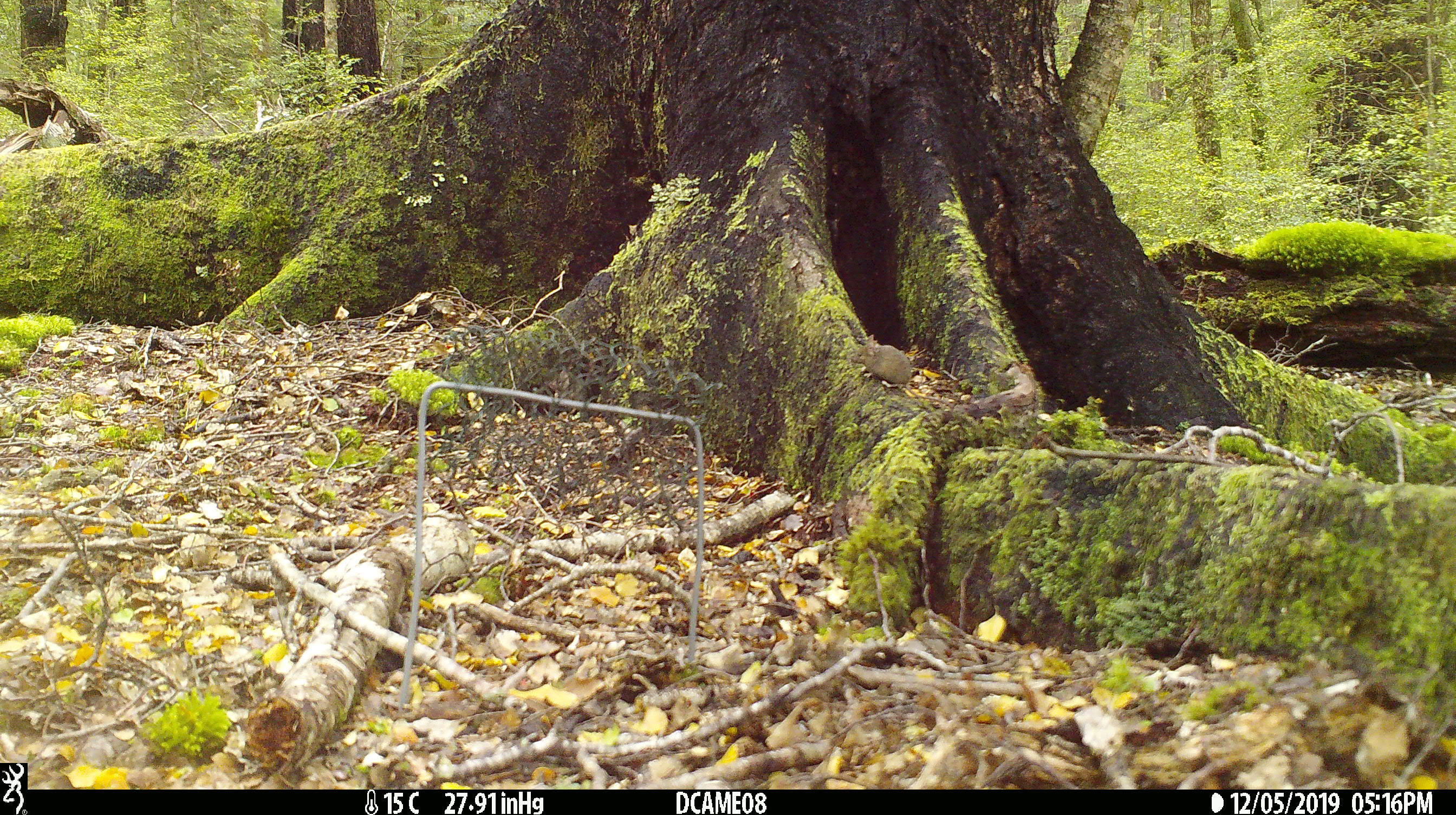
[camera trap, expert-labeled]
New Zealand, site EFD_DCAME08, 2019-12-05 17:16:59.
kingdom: Animalia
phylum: Chordata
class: Mammalia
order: Rodentia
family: Muridae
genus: Mus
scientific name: Mus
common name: mouse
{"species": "mouse (Mus)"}